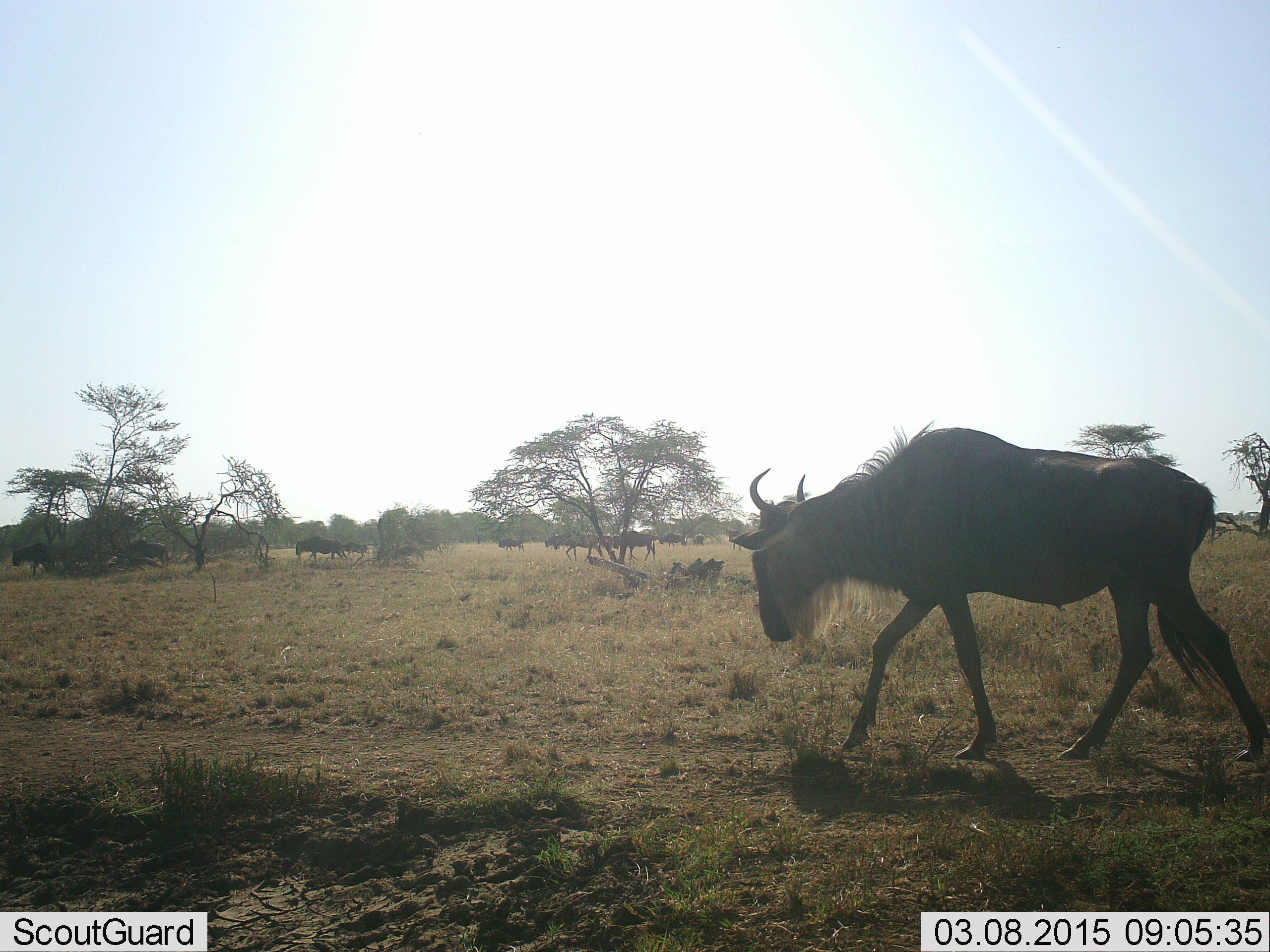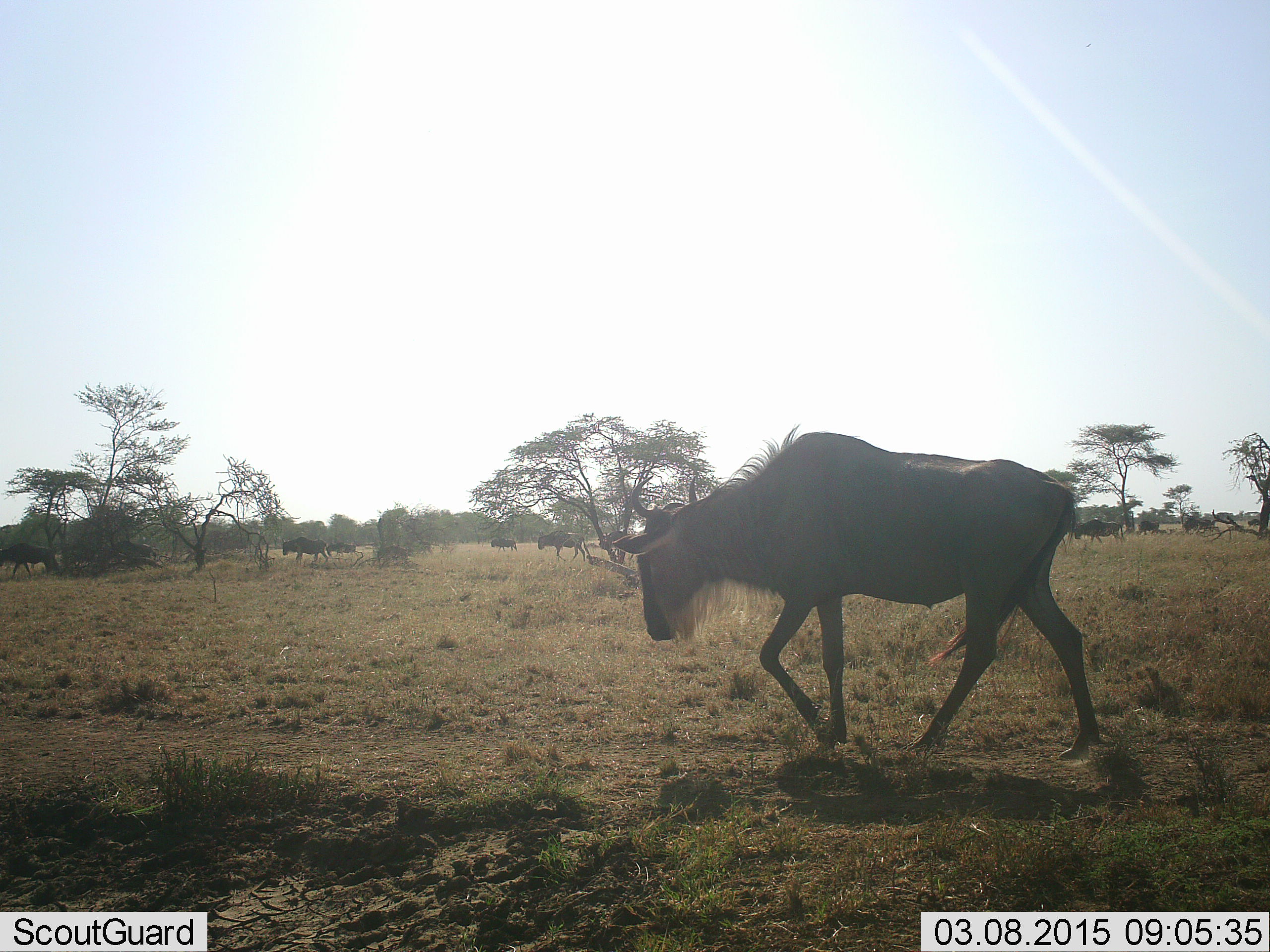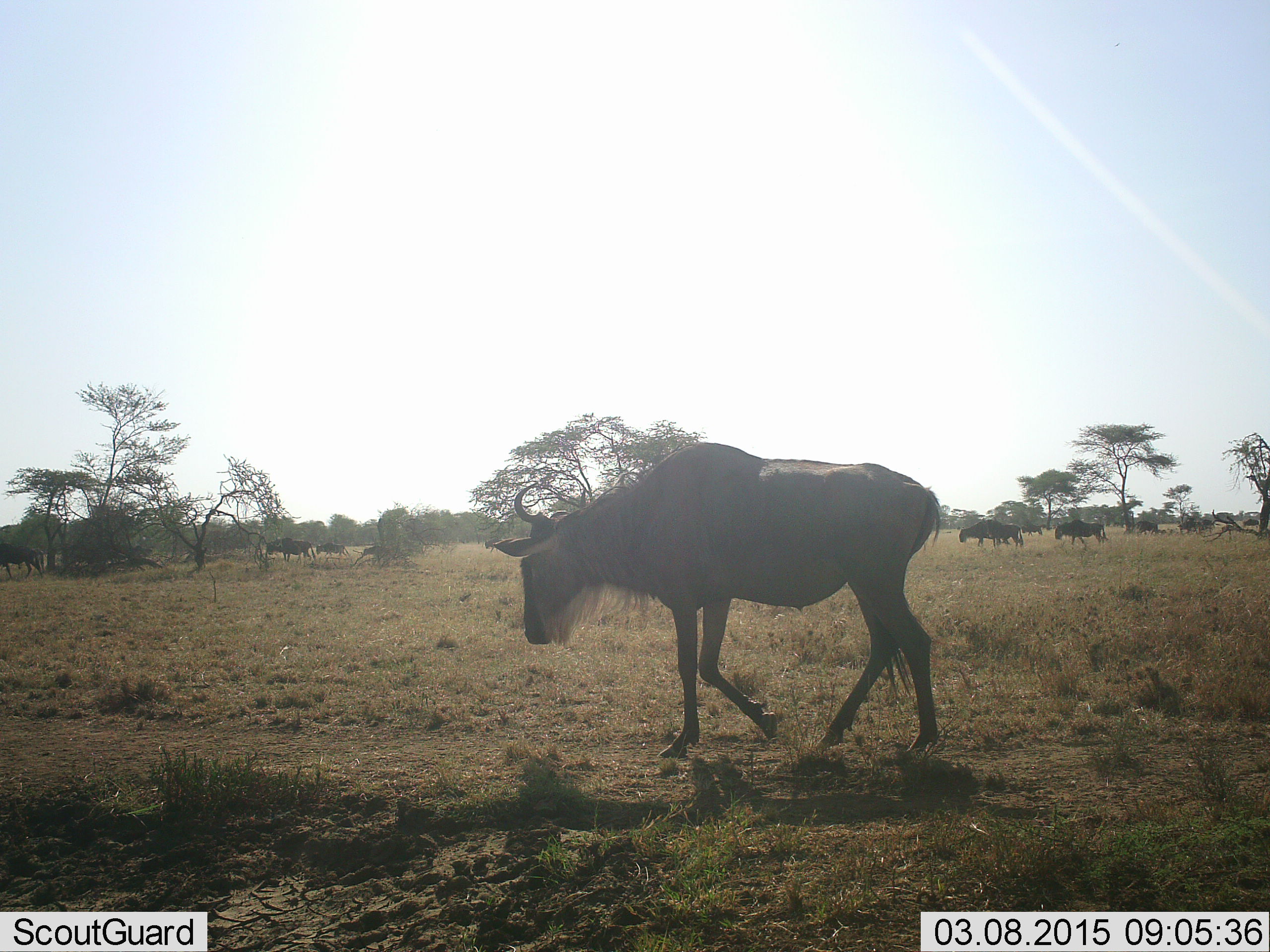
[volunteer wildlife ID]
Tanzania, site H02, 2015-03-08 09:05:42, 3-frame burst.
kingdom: Animalia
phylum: Chordata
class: Mammalia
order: Artiodactyla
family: Bovidae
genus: Connochaetes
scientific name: Connochaetes taurinus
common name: blue wildebeest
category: wildebeest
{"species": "wildebeest (blue wildebeest) (Connochaetes taurinus)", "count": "11-50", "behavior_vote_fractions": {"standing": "0%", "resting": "0%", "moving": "100%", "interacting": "0%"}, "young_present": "10%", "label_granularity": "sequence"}